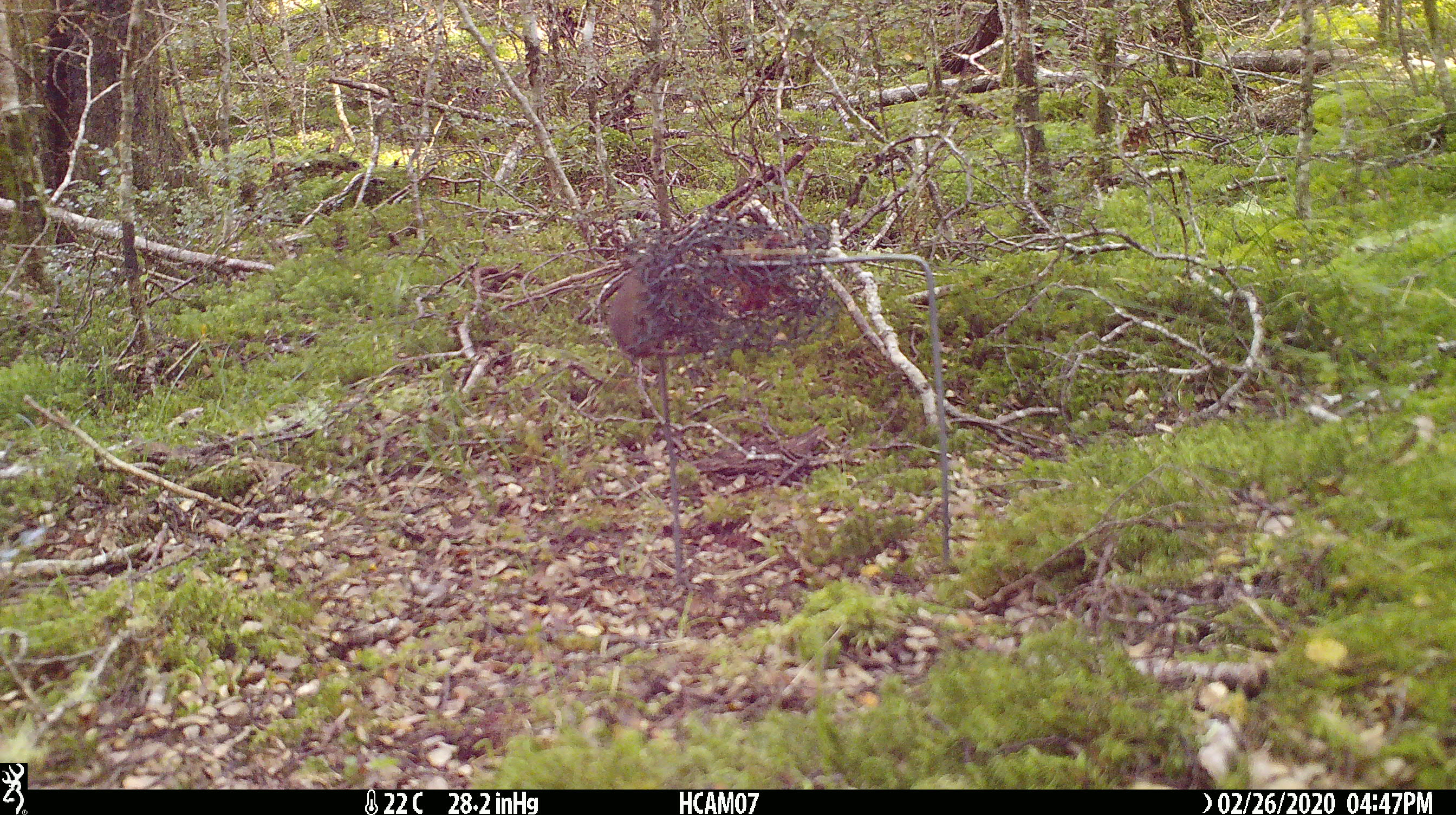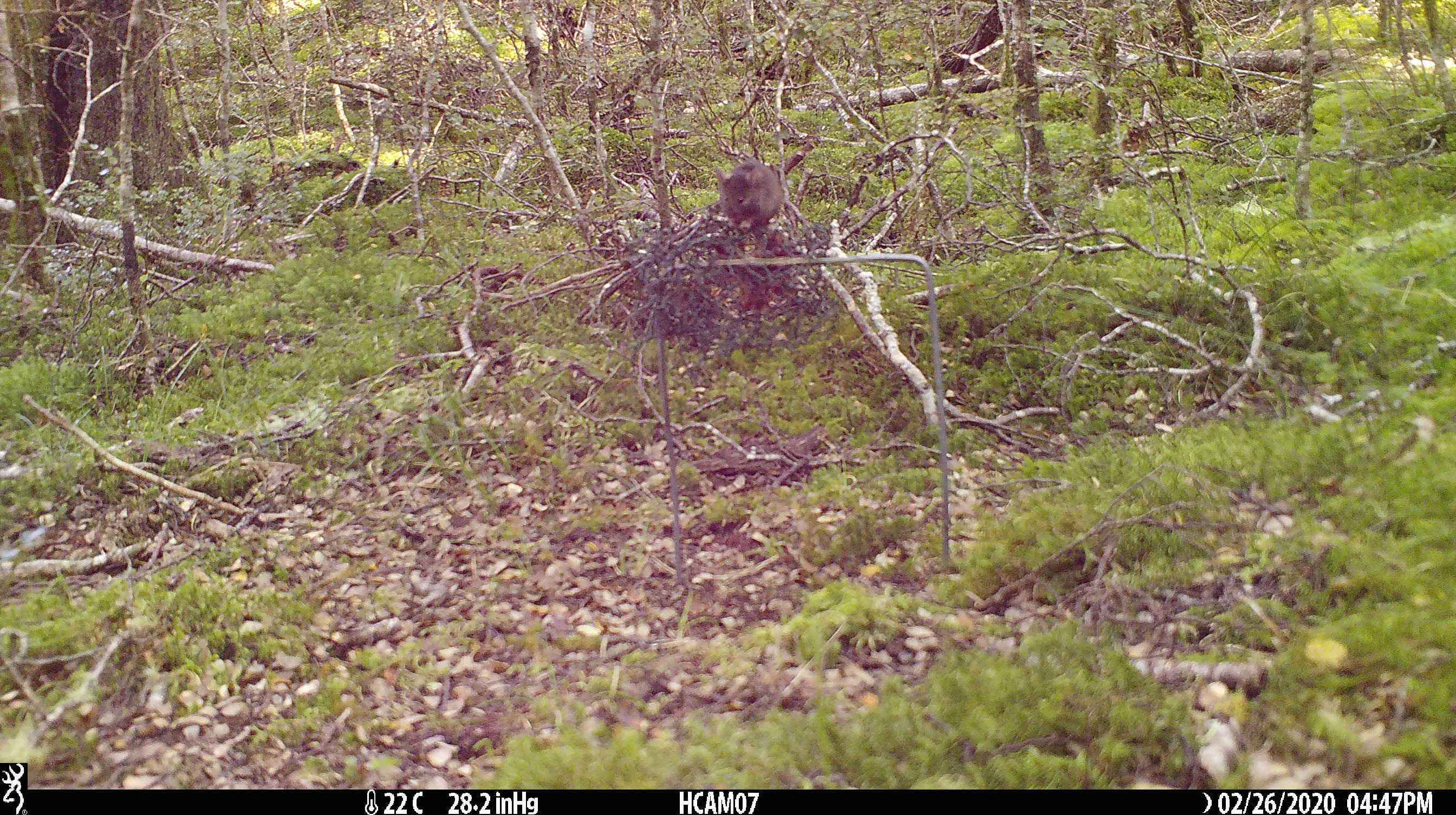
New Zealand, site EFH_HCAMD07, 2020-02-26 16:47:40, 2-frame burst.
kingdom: Animalia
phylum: Chordata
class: Mammalia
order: Rodentia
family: Muridae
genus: Mus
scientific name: Mus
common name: mouse